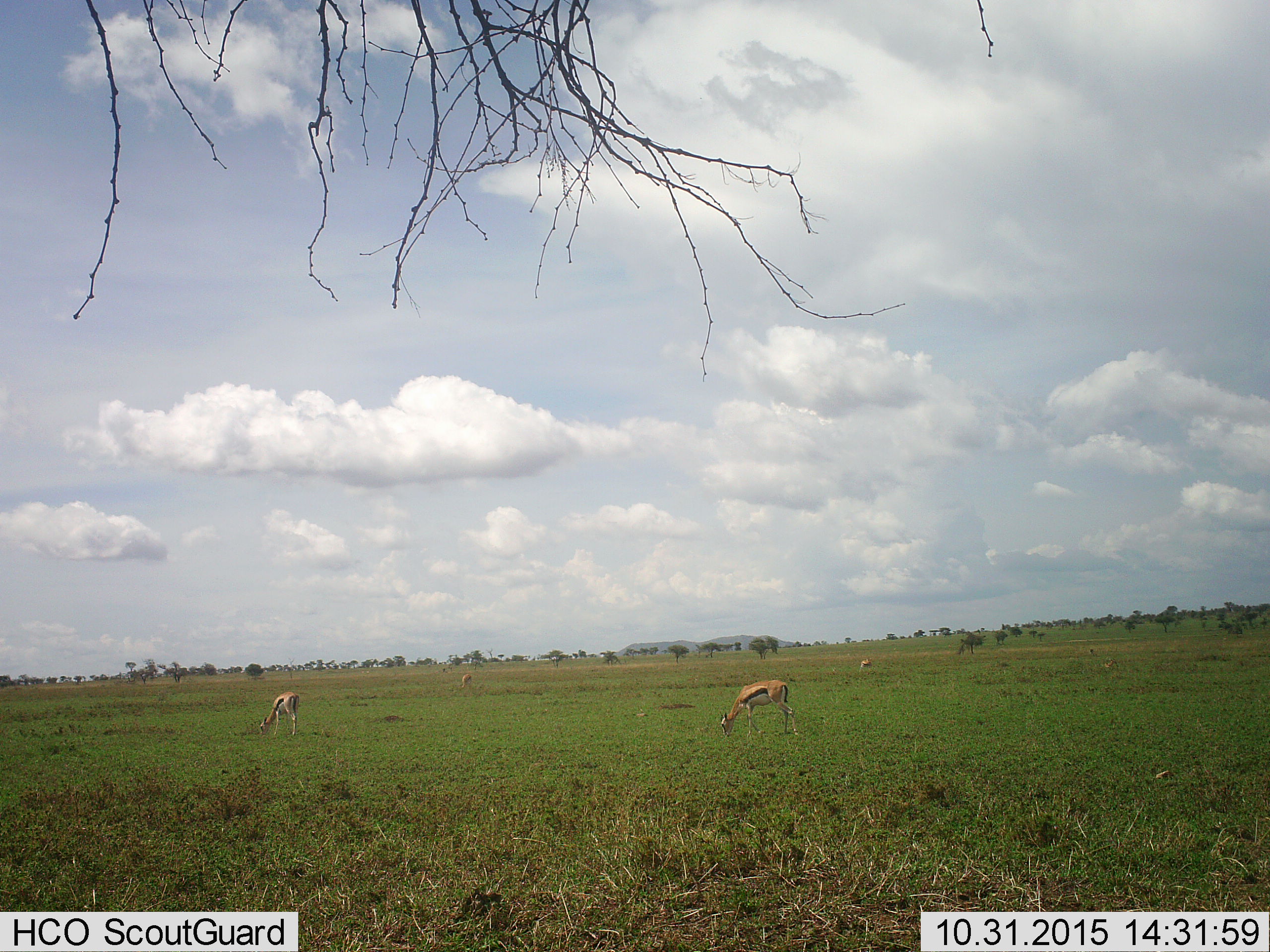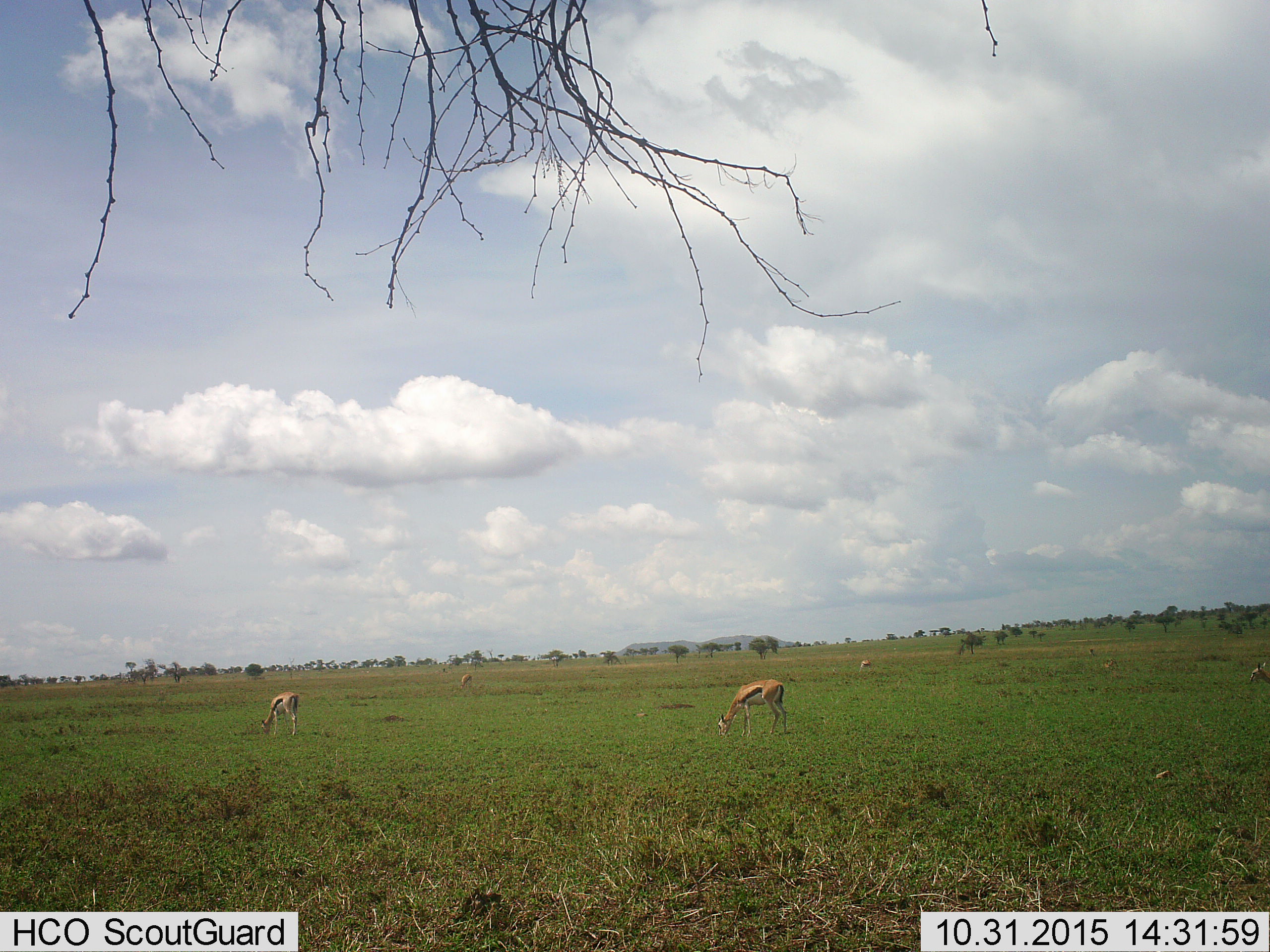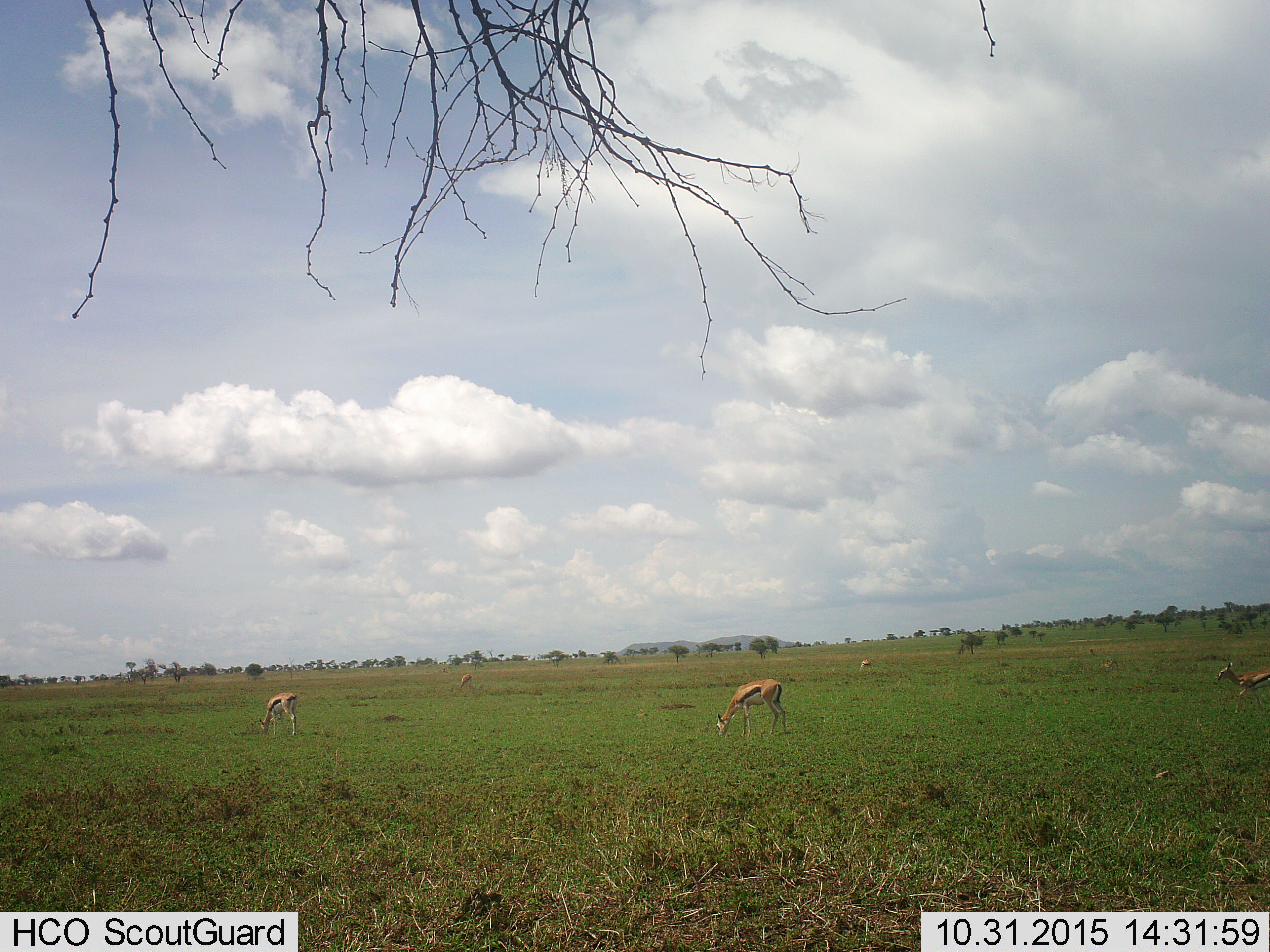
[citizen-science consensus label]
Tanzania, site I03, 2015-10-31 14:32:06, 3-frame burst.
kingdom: Animalia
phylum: Chordata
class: Mammalia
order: Artiodactyla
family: Bovidae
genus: Eudorcas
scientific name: Eudorcas thomsonii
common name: thomson's gazelle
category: gazellethomsons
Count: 4.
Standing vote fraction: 71%.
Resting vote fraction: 14%.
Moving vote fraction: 57%.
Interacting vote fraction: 0%.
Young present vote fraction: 0%.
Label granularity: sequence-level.